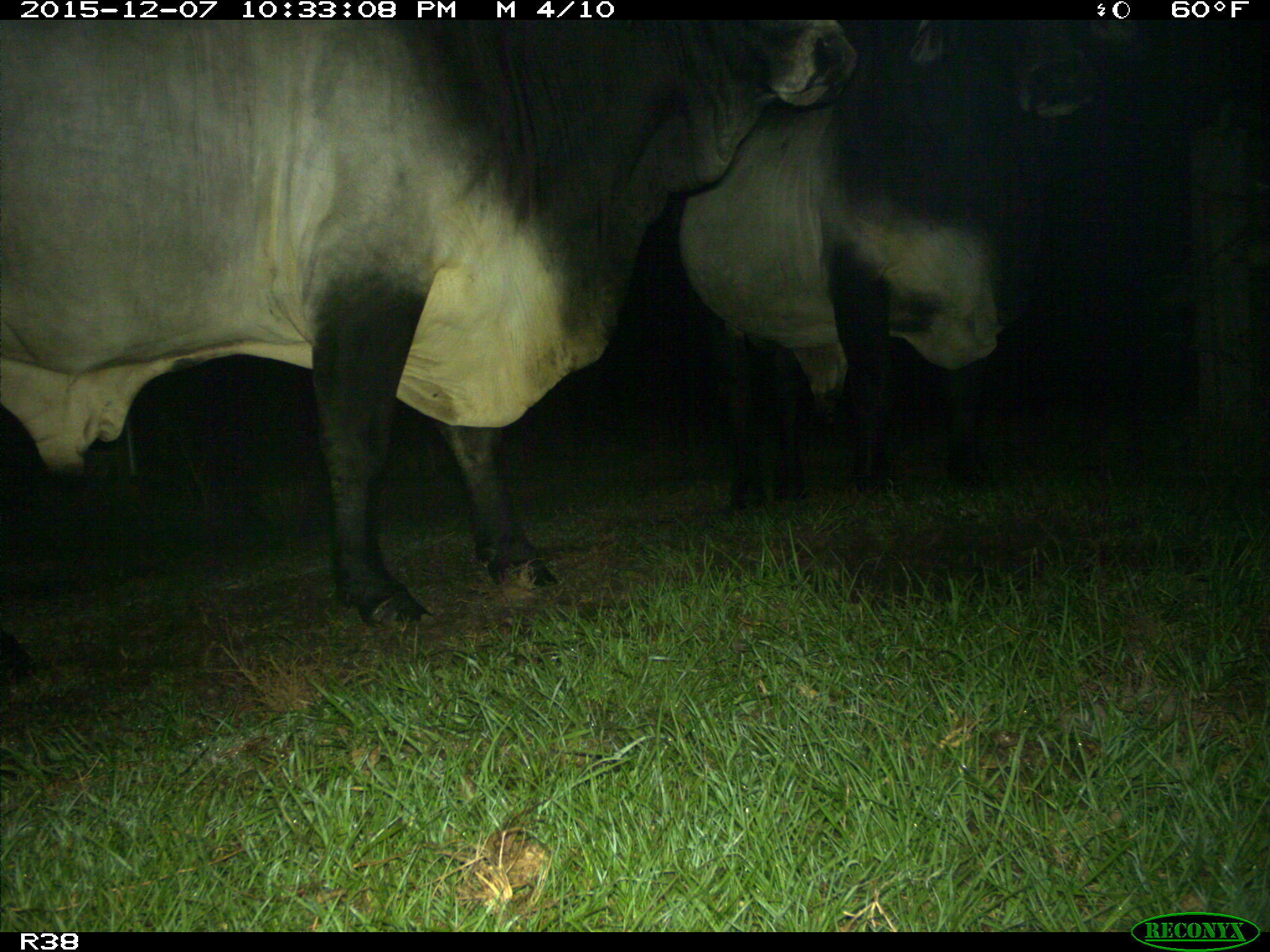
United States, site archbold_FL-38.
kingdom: Animalia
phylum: Chordata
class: Mammalia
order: Artiodactyla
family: Bovidae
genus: Bos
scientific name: Bos taurus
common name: domestic cow